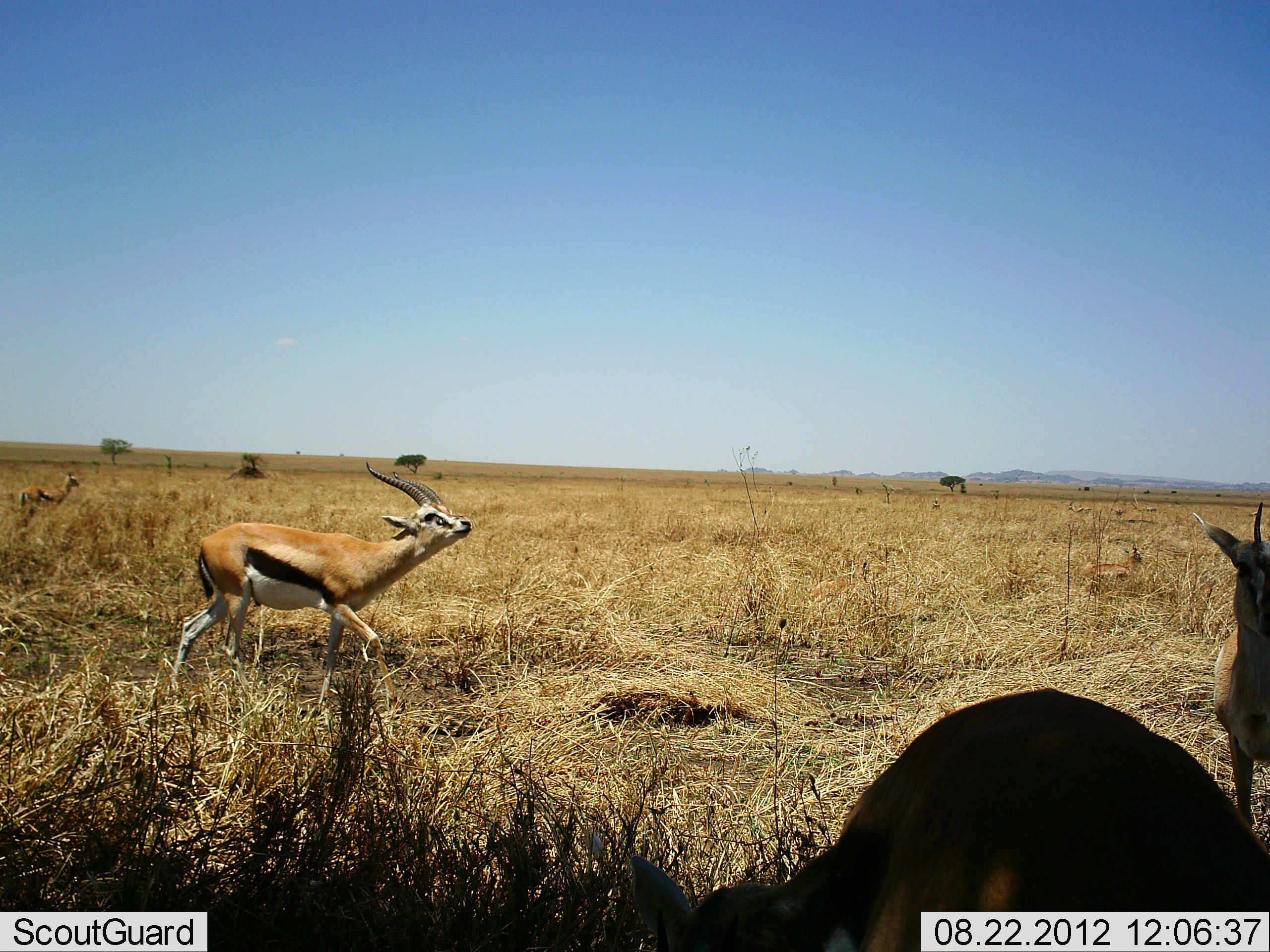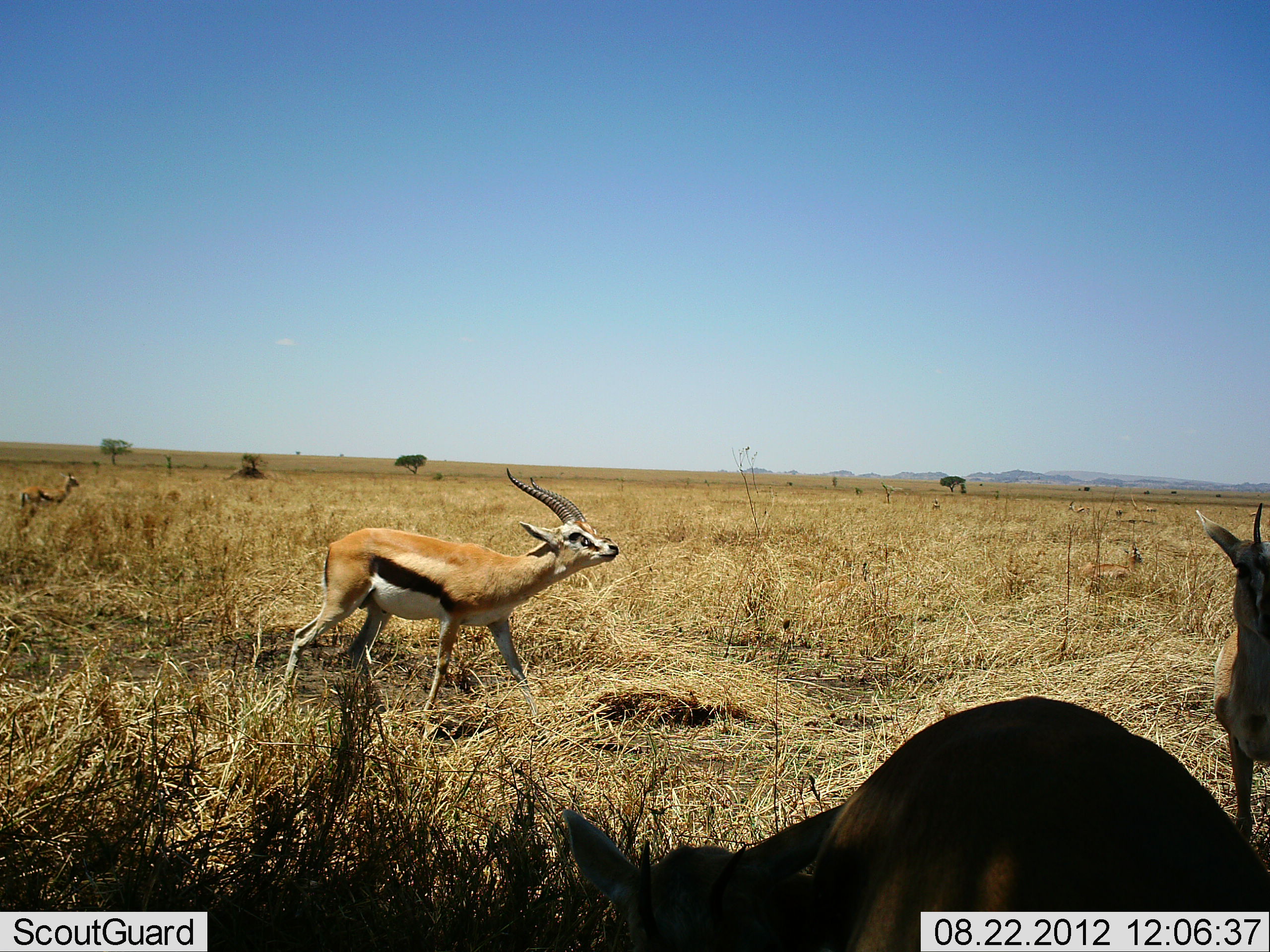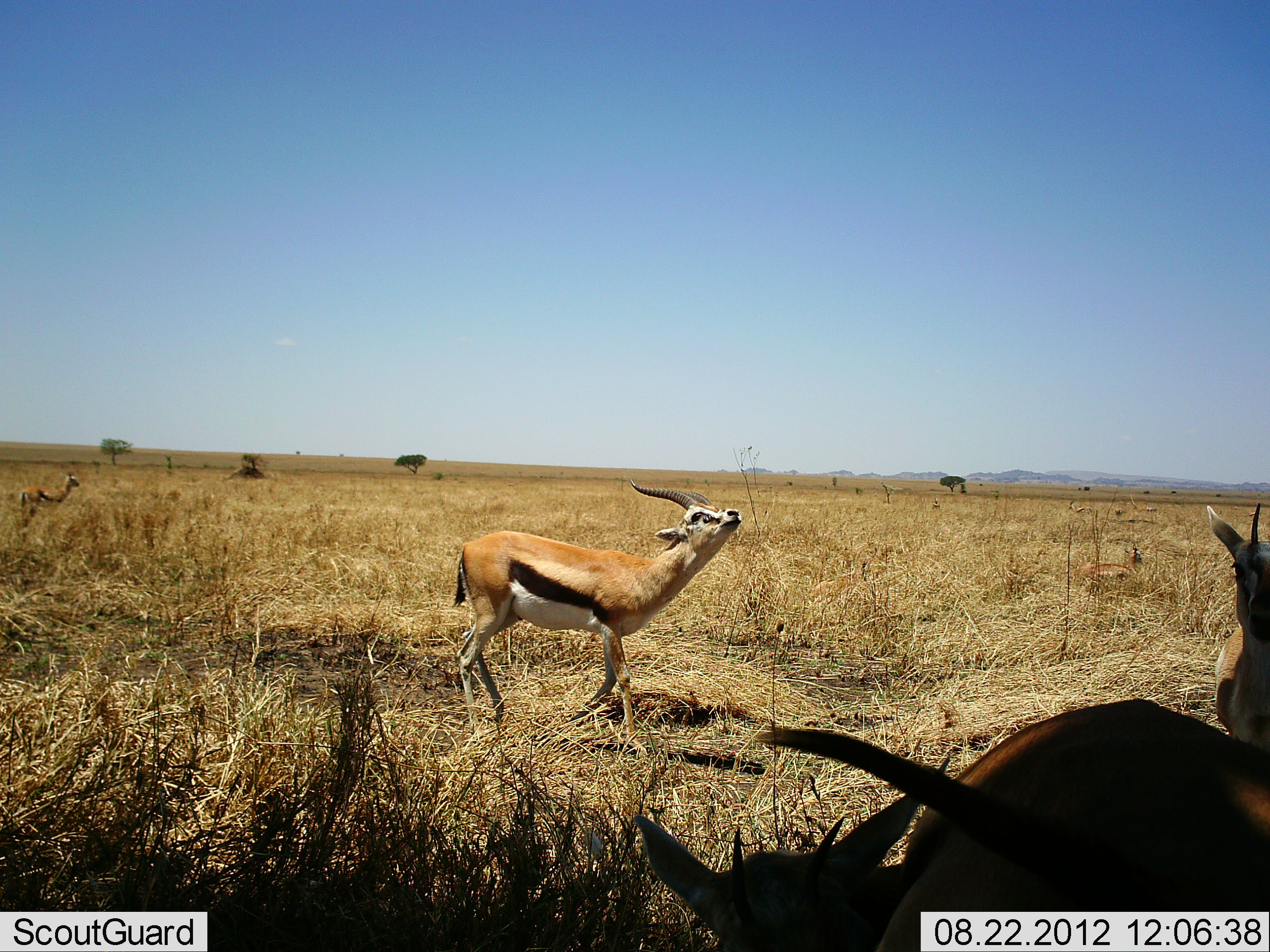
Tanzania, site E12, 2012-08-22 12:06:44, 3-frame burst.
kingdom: Animalia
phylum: Chordata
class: Mammalia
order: Artiodactyla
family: Bovidae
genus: Eudorcas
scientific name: Eudorcas thomsonii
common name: thomson's gazelle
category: gazellethomsons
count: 3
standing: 70%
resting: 30%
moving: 60%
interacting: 10%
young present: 0%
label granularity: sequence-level